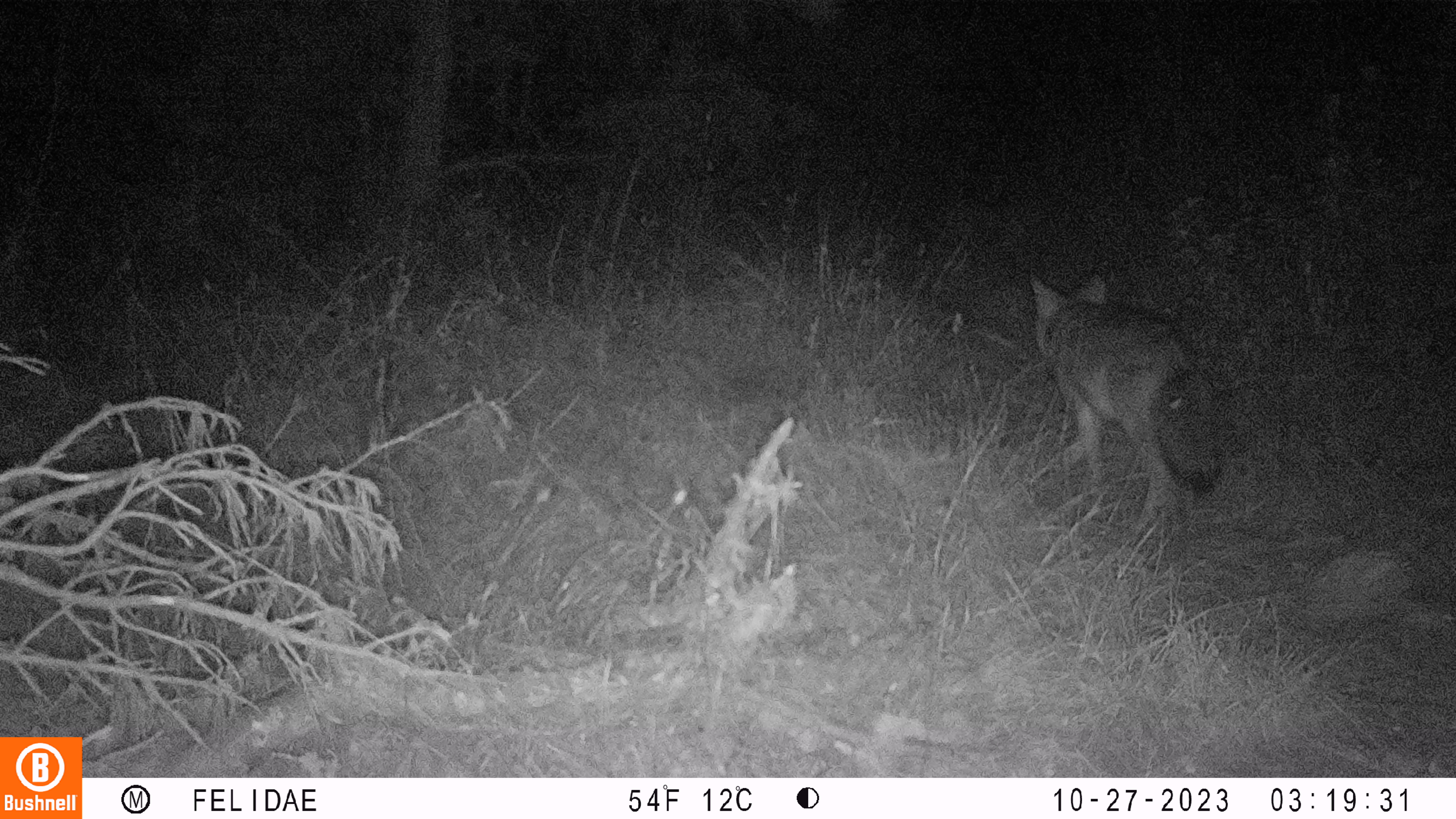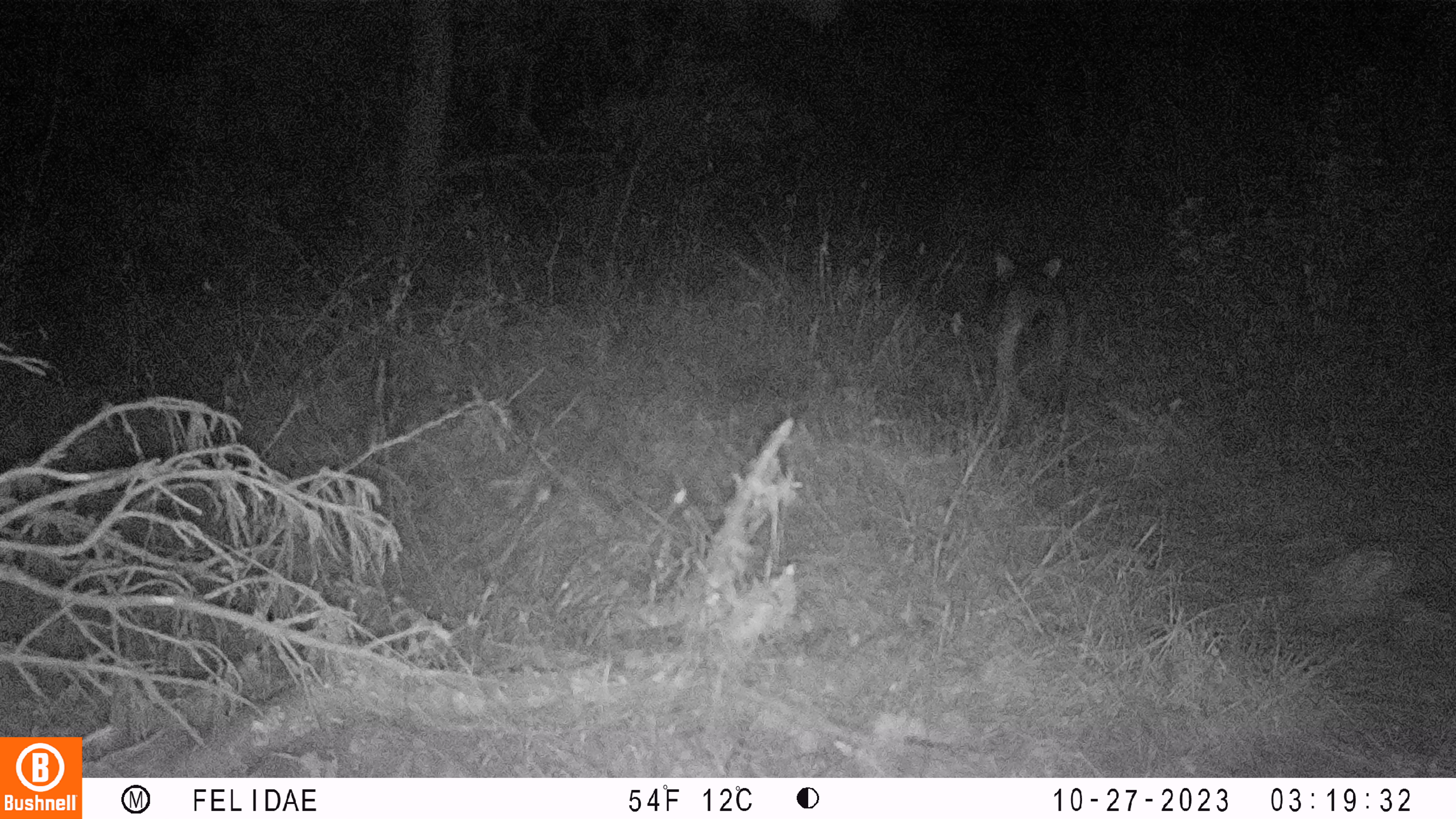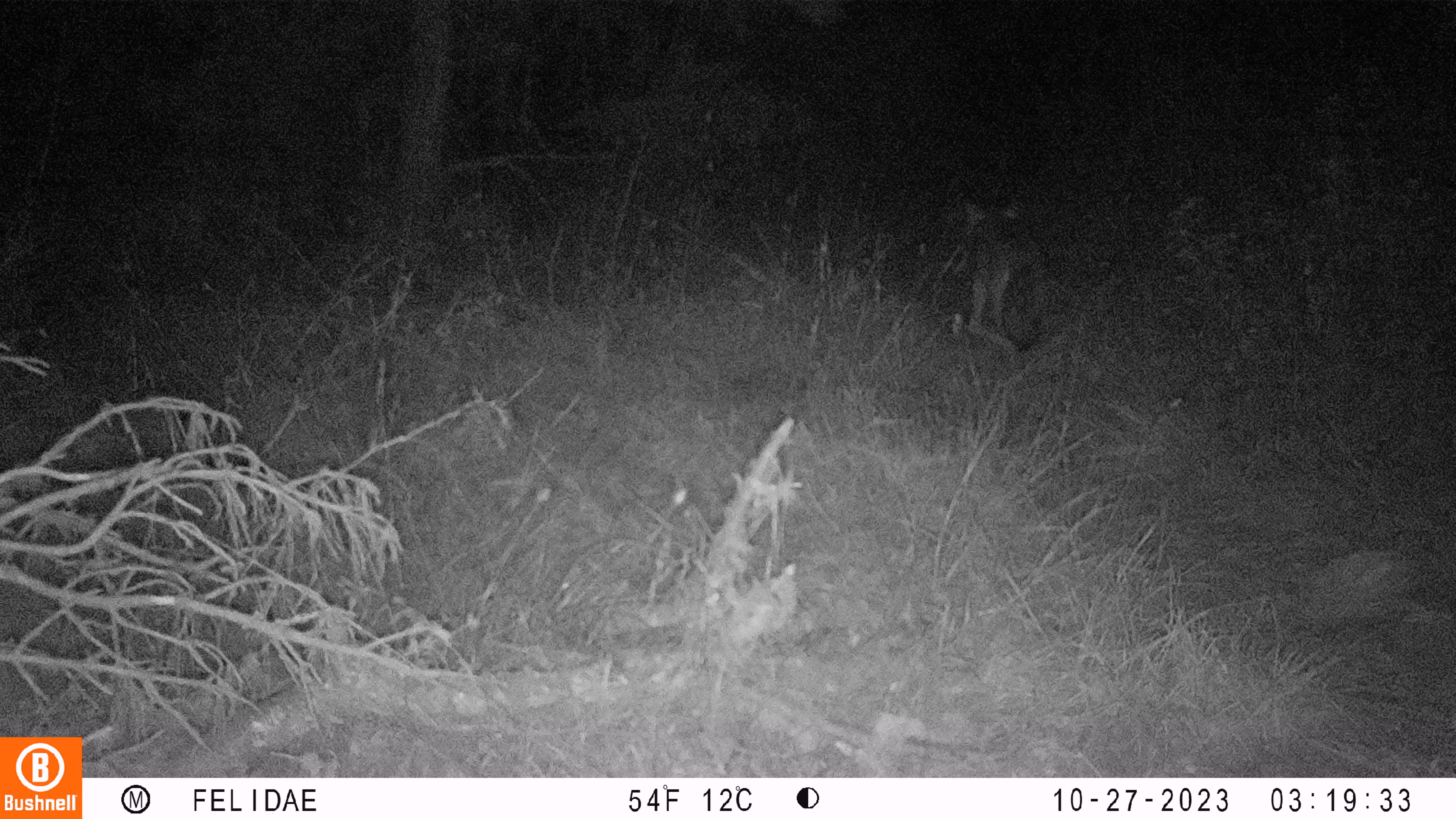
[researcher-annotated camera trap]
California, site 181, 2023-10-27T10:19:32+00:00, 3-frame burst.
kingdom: Animalia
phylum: Chordata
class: Mammalia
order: Carnivora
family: Canidae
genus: Canis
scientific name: Canis latrans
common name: coyote